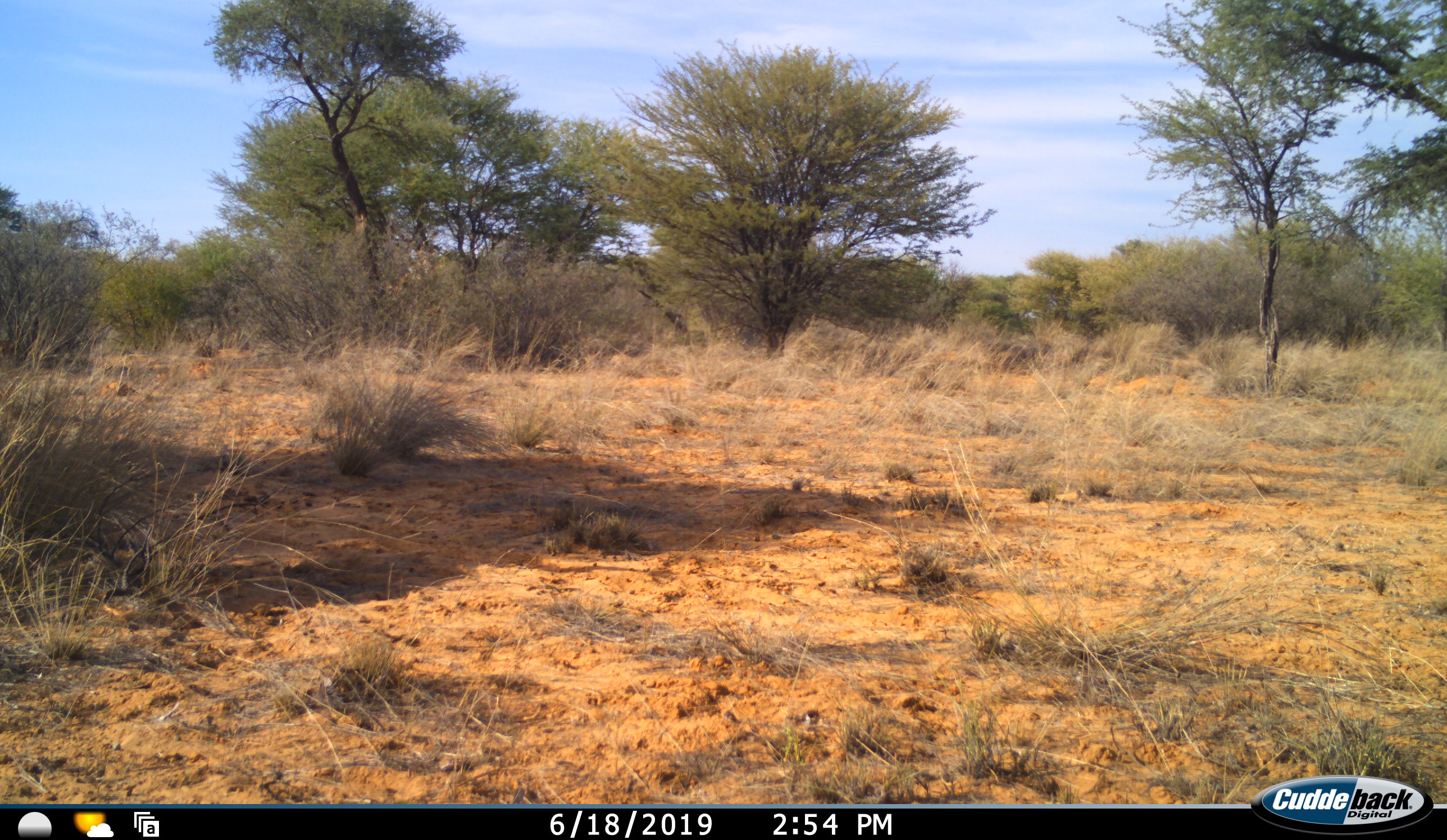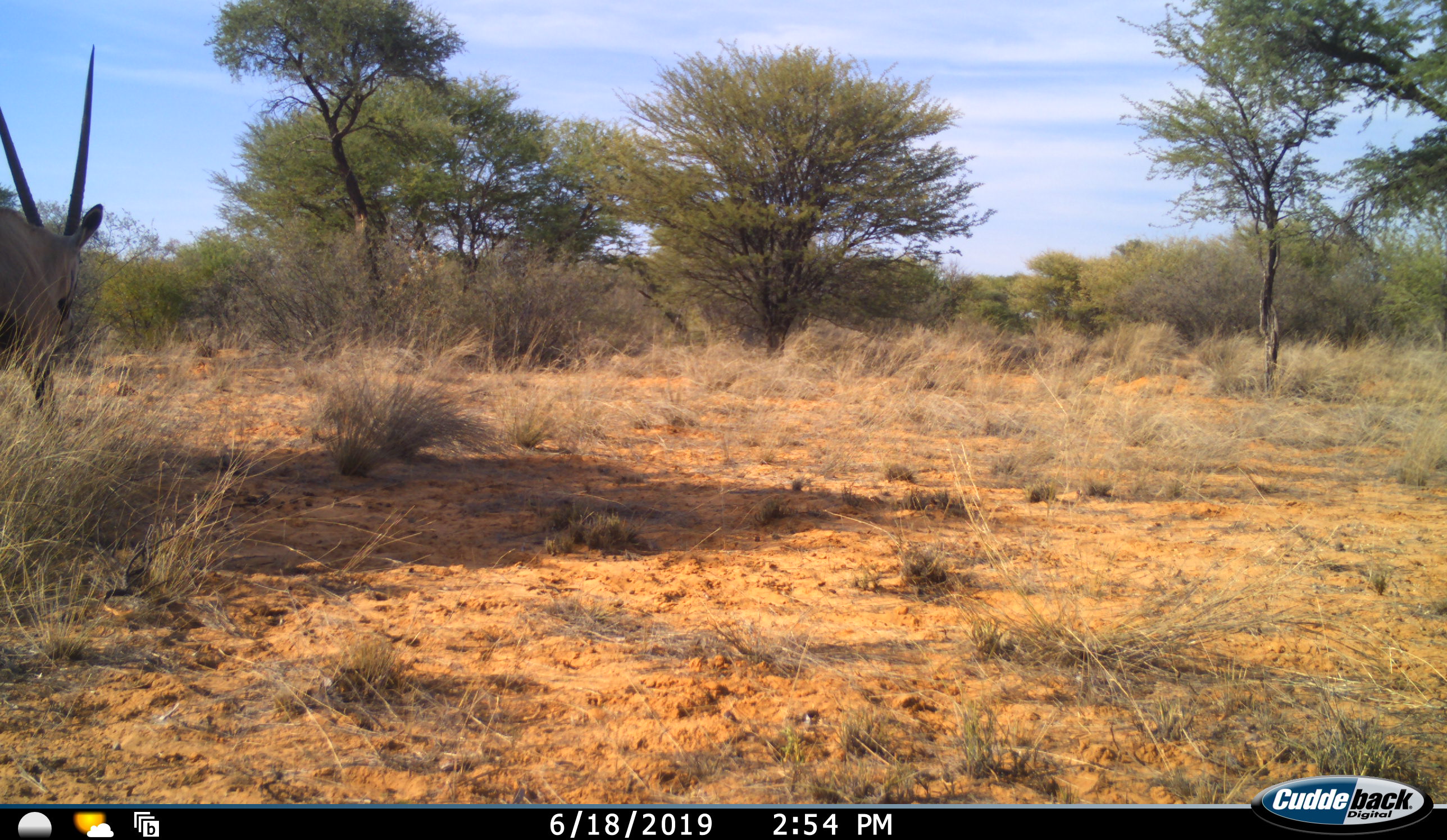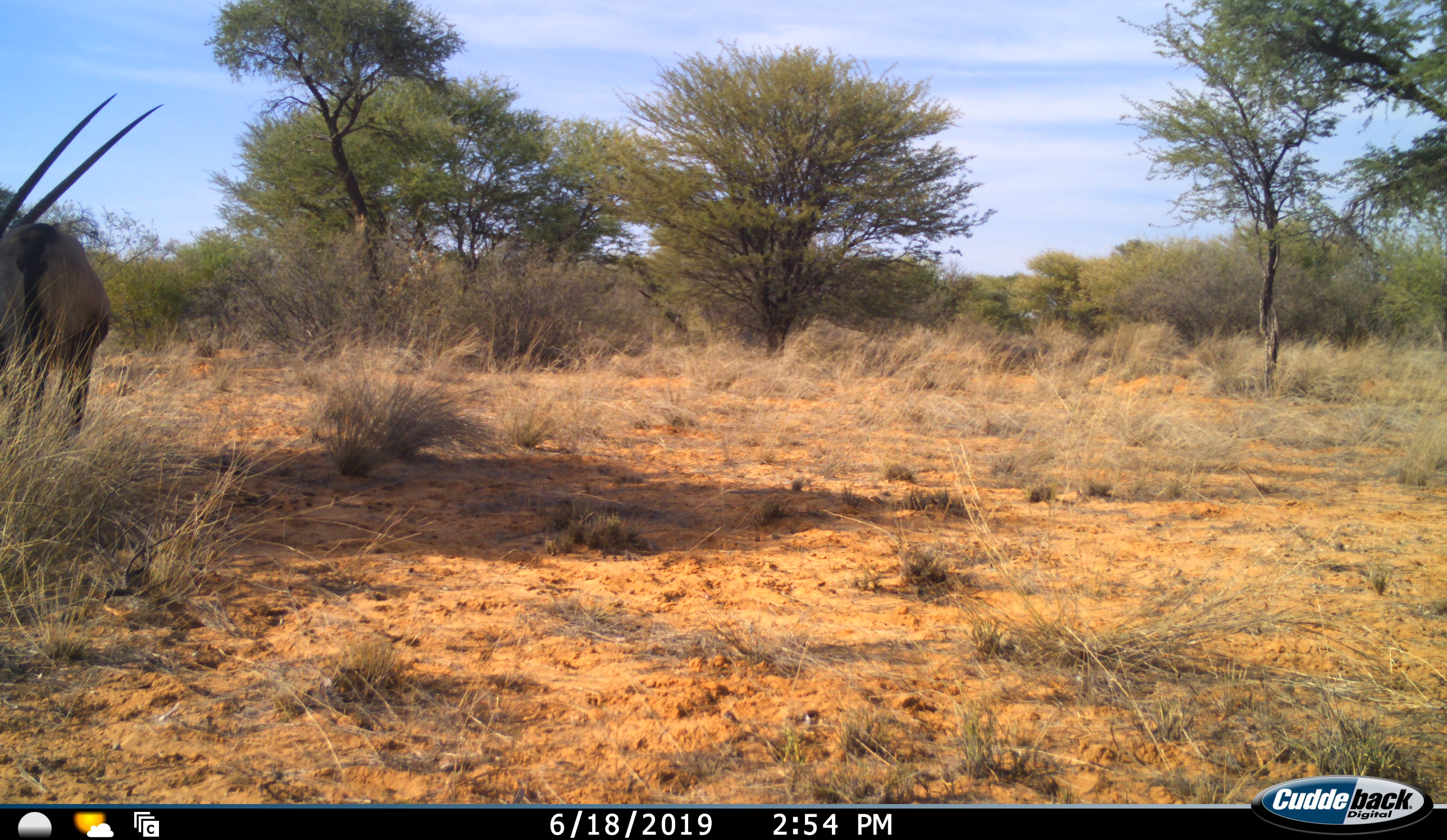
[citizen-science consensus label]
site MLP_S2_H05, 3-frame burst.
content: unidentified animal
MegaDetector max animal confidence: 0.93